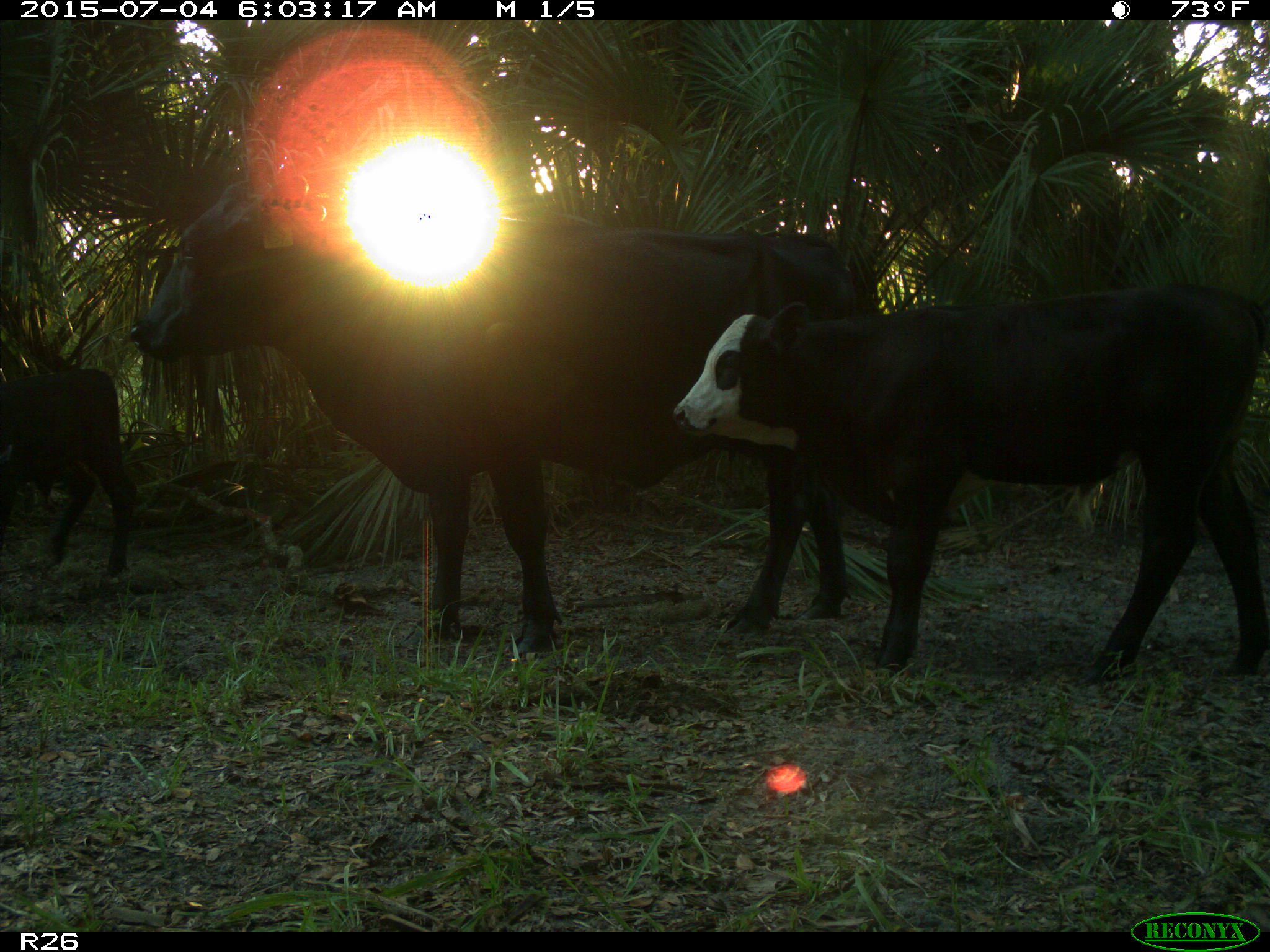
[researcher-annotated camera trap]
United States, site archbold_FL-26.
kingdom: Animalia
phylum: Chordata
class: Mammalia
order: Artiodactyla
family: Bovidae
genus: Bos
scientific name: Bos taurus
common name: domestic cow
Bos taurus (domestic cow).